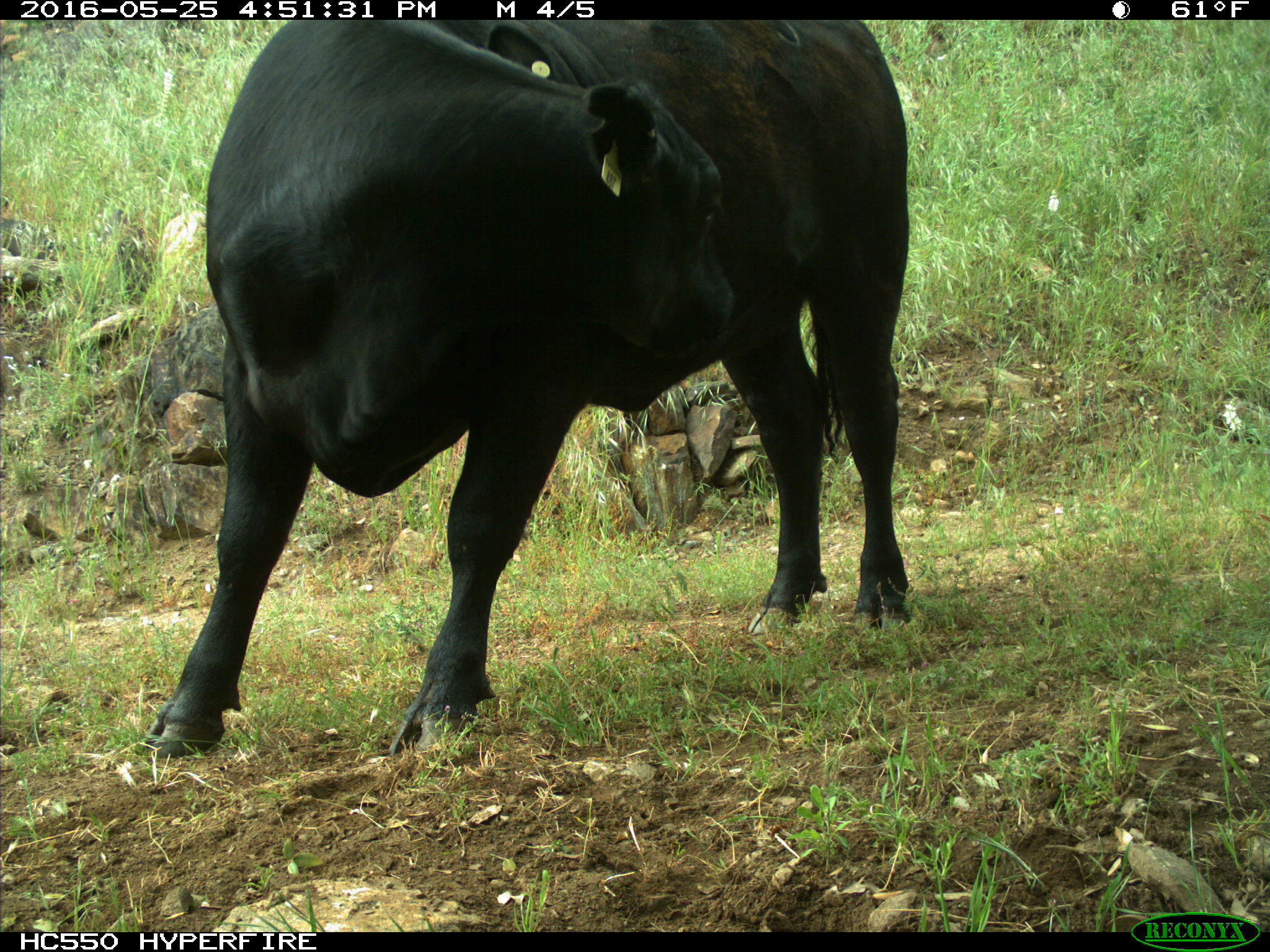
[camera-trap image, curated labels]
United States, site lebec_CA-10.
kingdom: Animalia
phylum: Chordata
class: Mammalia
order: Artiodactyla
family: Bovidae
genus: Bos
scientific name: Bos taurus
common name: domestic cow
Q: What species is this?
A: Bos taurus (domestic cow).